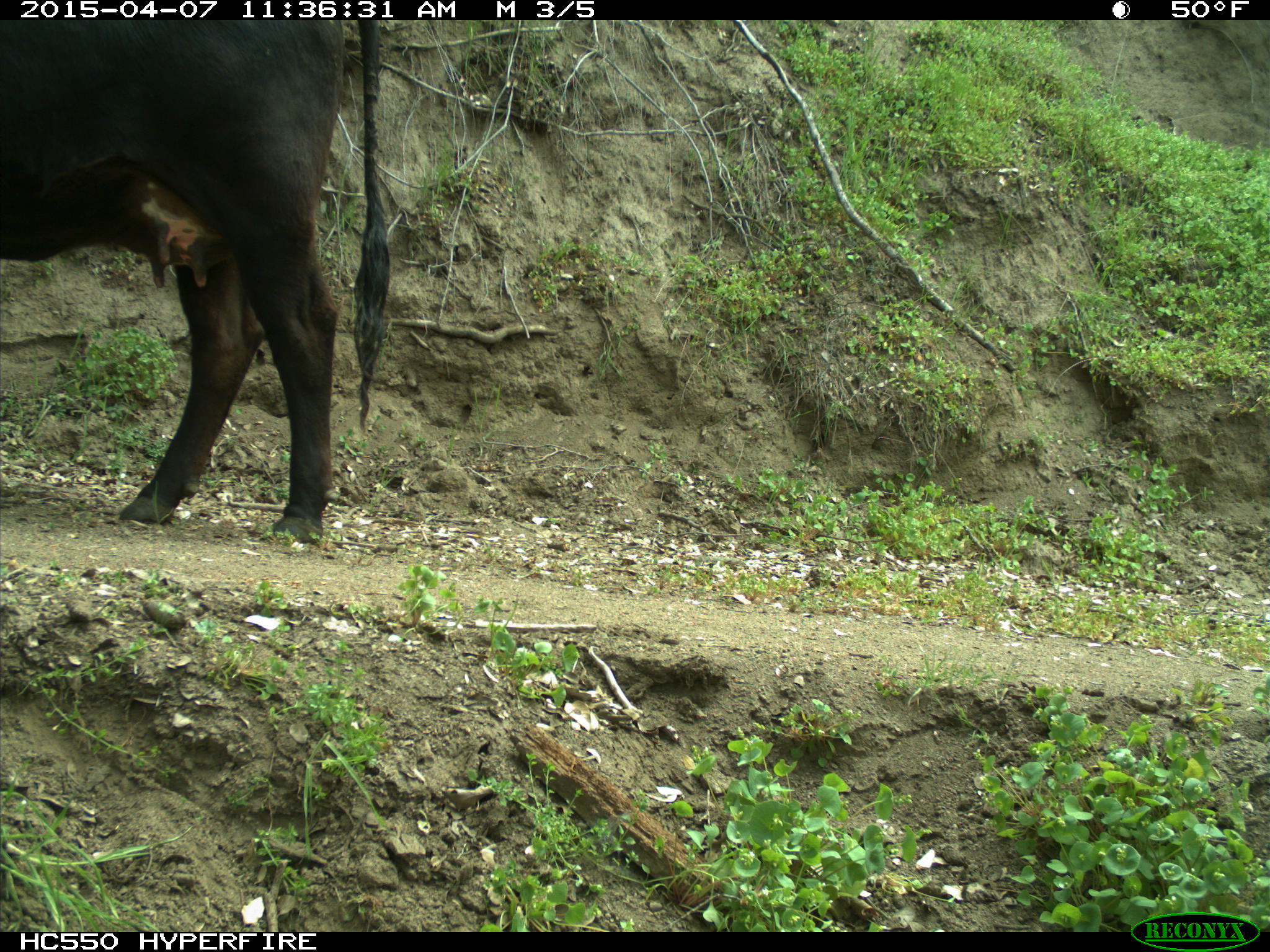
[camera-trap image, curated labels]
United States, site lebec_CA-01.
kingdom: Animalia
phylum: Chordata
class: Mammalia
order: Artiodactyla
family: Bovidae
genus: Bos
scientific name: Bos taurus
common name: domestic cow